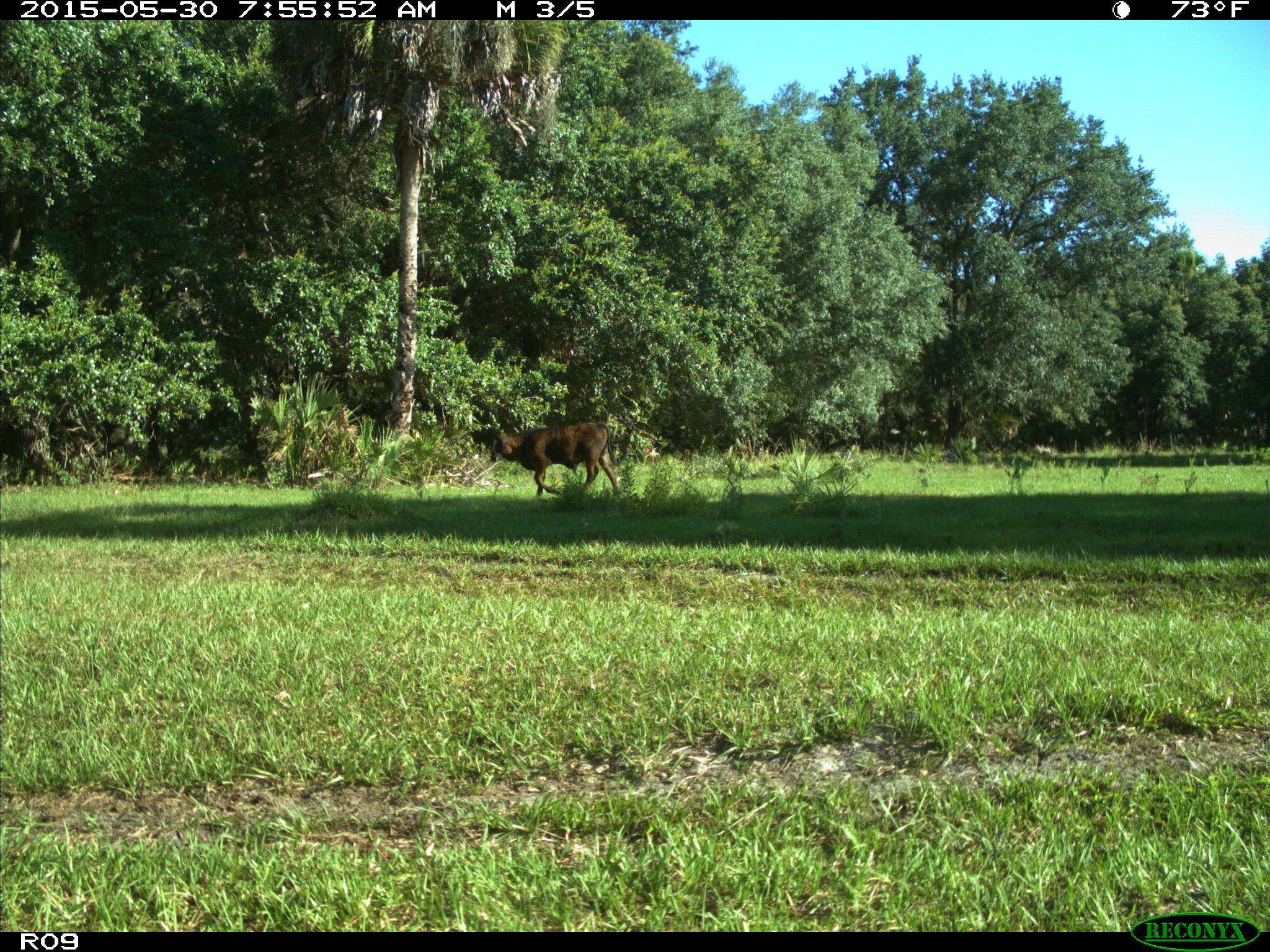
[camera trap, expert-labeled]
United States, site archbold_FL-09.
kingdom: Animalia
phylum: Chordata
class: Mammalia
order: Artiodactyla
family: Bovidae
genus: Bos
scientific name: Bos taurus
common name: domestic cow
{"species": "Bos taurus (domestic cow)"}